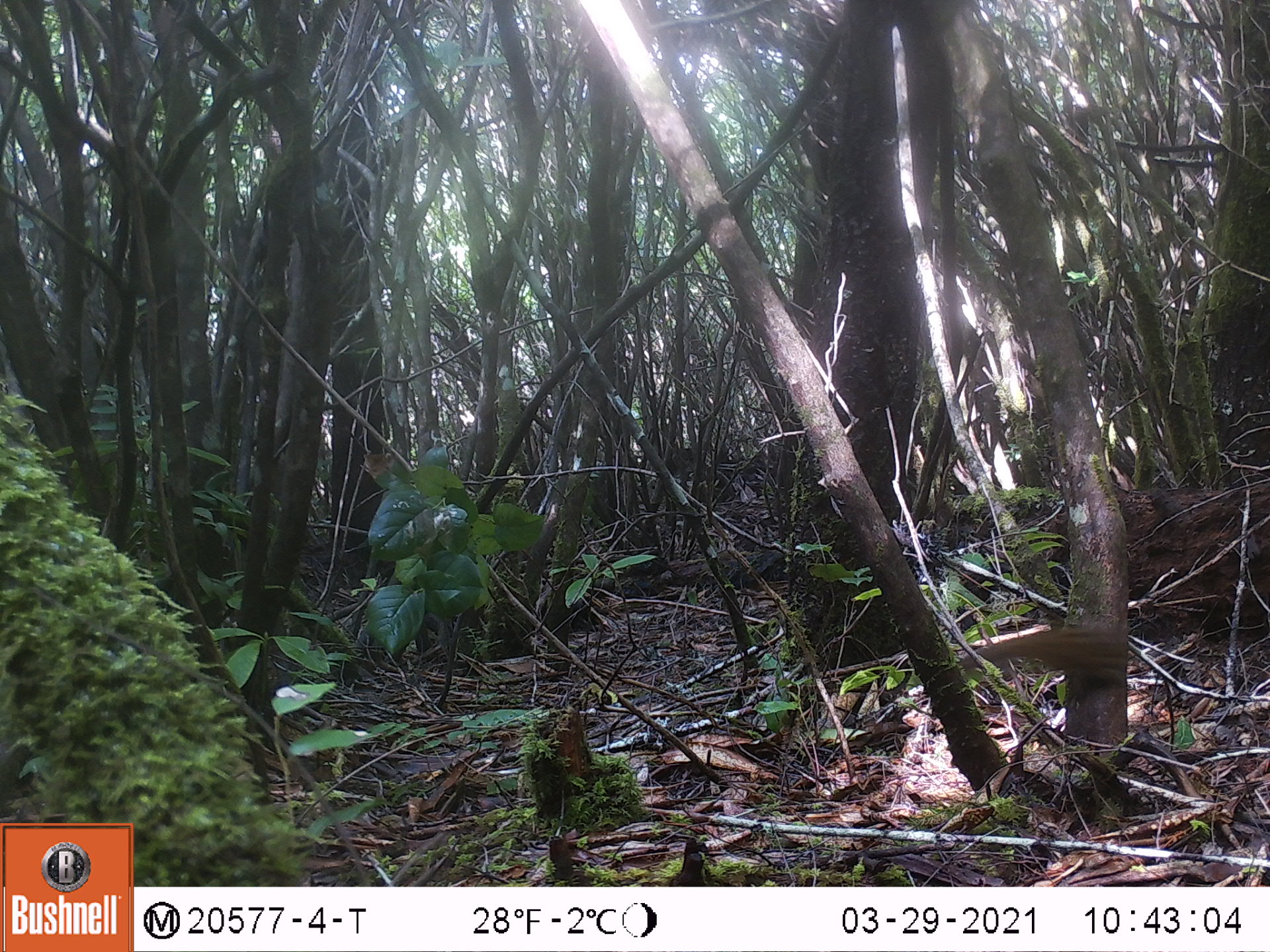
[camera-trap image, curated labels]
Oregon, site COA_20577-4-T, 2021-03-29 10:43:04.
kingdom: Animalia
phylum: Chordata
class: Mammalia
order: Rodentia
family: Sciuridae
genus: Tamiasciurus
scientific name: Tamiasciurus douglasii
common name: douglas squirrel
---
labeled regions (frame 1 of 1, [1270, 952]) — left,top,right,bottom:
douglas squirrel: 950,620,1134,683